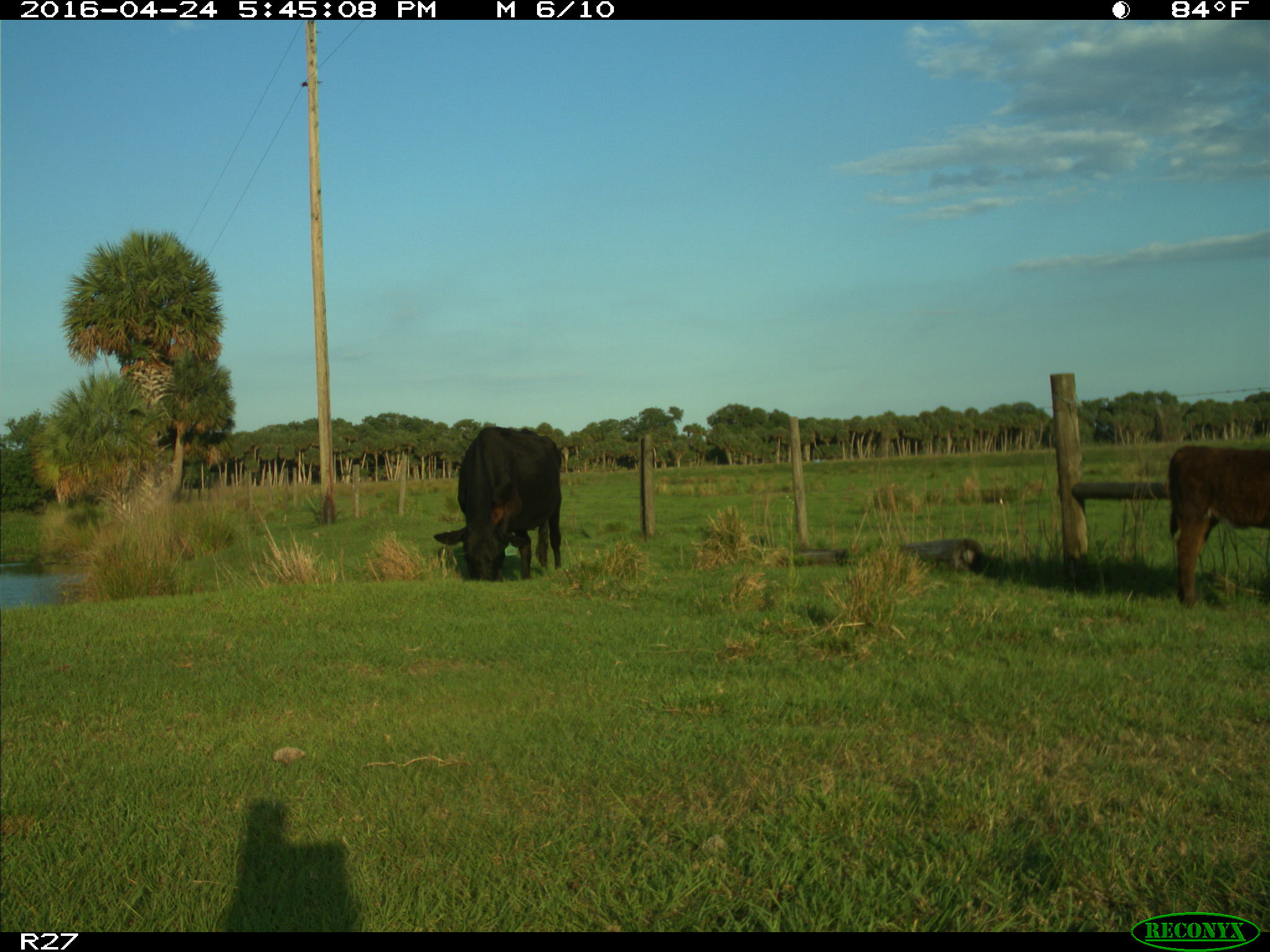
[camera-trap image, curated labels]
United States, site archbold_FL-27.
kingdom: Animalia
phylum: Chordata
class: Mammalia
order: Artiodactyla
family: Bovidae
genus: Bos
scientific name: Bos taurus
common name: domestic cow